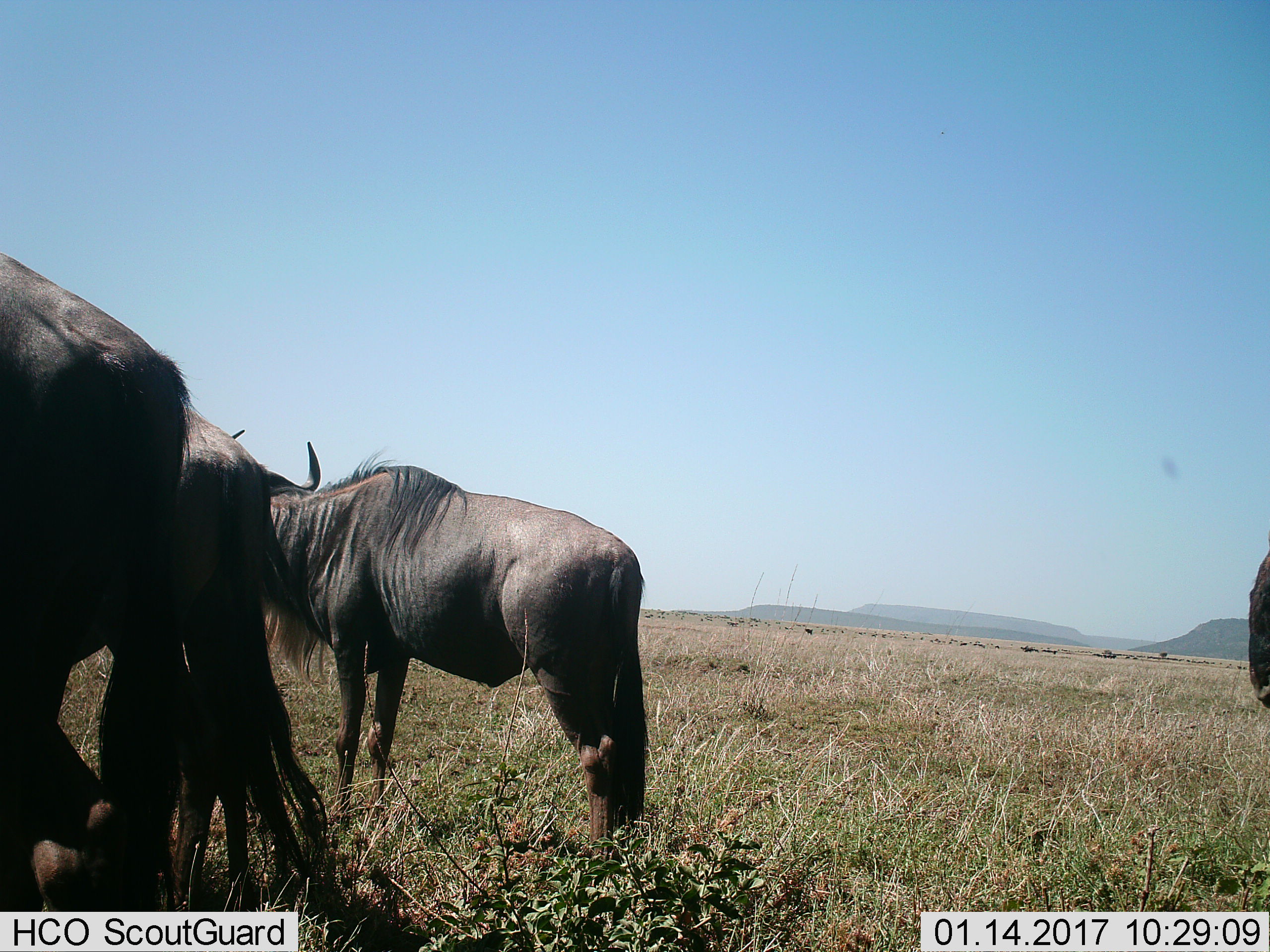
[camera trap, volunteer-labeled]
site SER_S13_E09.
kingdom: Animalia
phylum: Chordata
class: Mammalia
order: Artiodactyla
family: Bovidae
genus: Connochaetes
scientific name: Connochaetes taurinus taurinus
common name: blue wildebeest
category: wildebeestblue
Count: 4.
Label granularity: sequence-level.